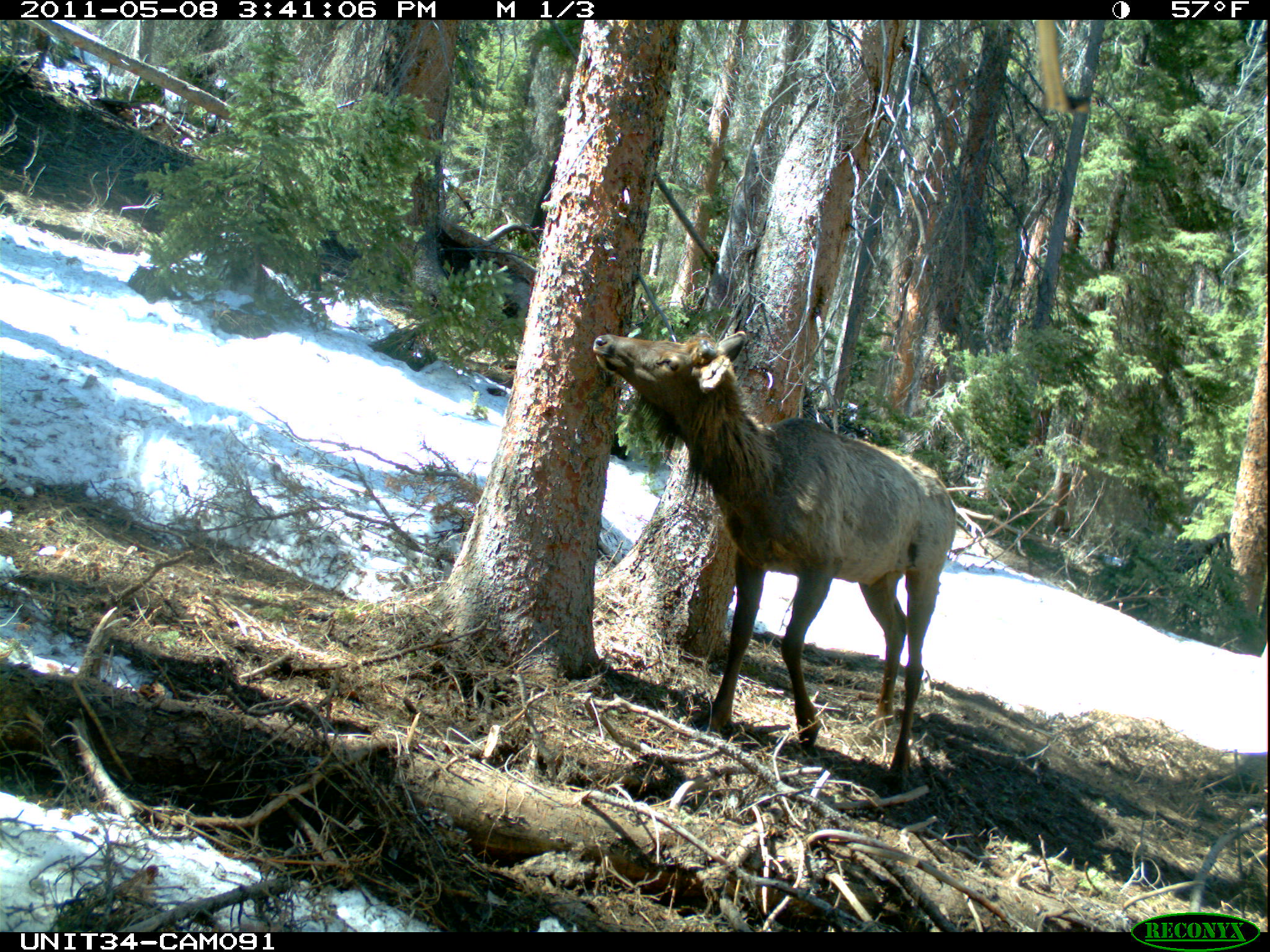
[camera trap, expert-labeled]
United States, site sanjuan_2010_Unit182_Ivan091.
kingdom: Animalia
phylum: Chordata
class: Mammalia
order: Artiodactyla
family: Cervidae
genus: Cervus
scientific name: Cervus elaphus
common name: red deer